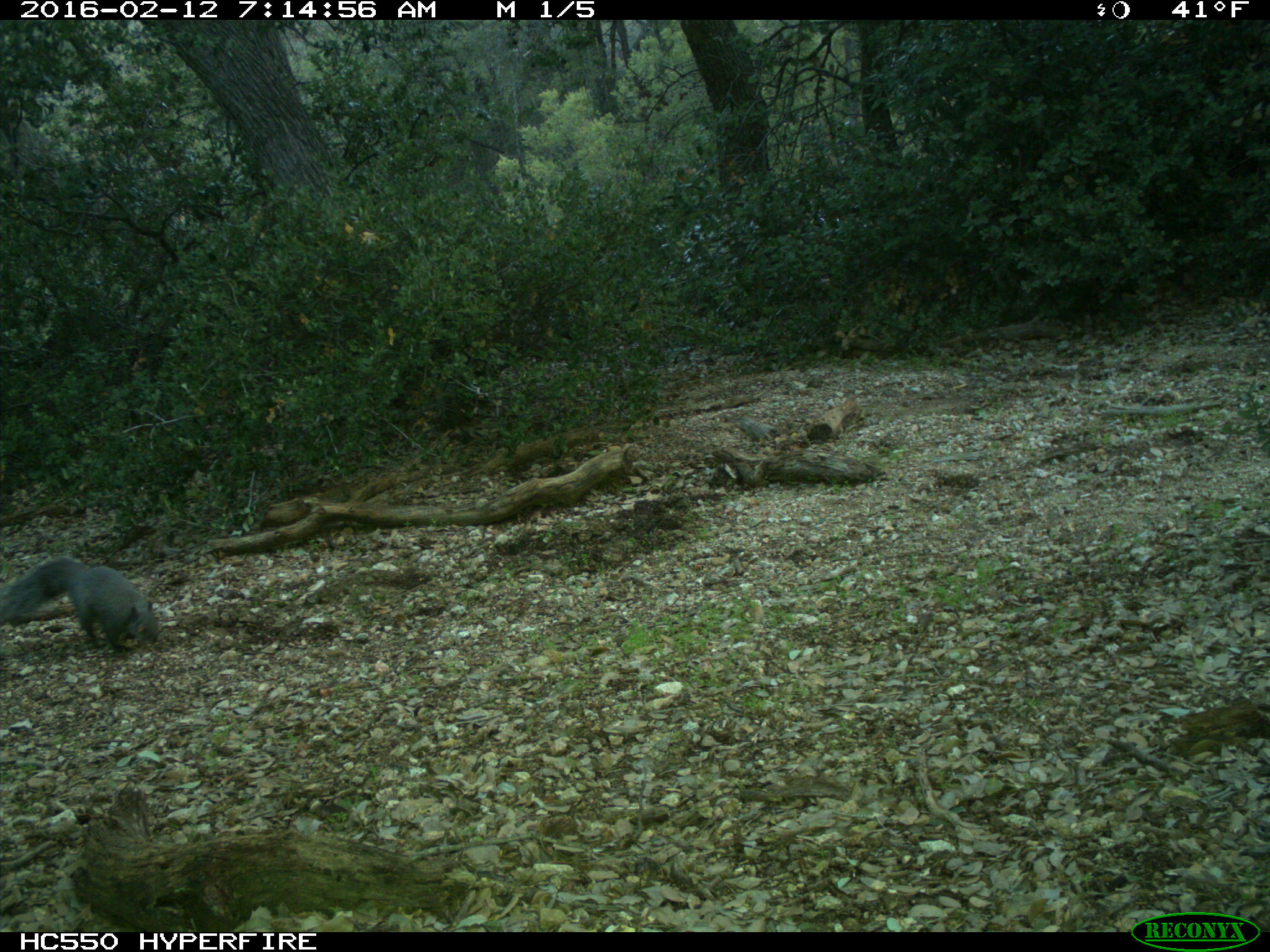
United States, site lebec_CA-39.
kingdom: Animalia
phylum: Chordata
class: Mammalia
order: Rodentia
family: Sciuridae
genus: Sciurus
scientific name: Sciurus carolinensis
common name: eastern gray squirrel